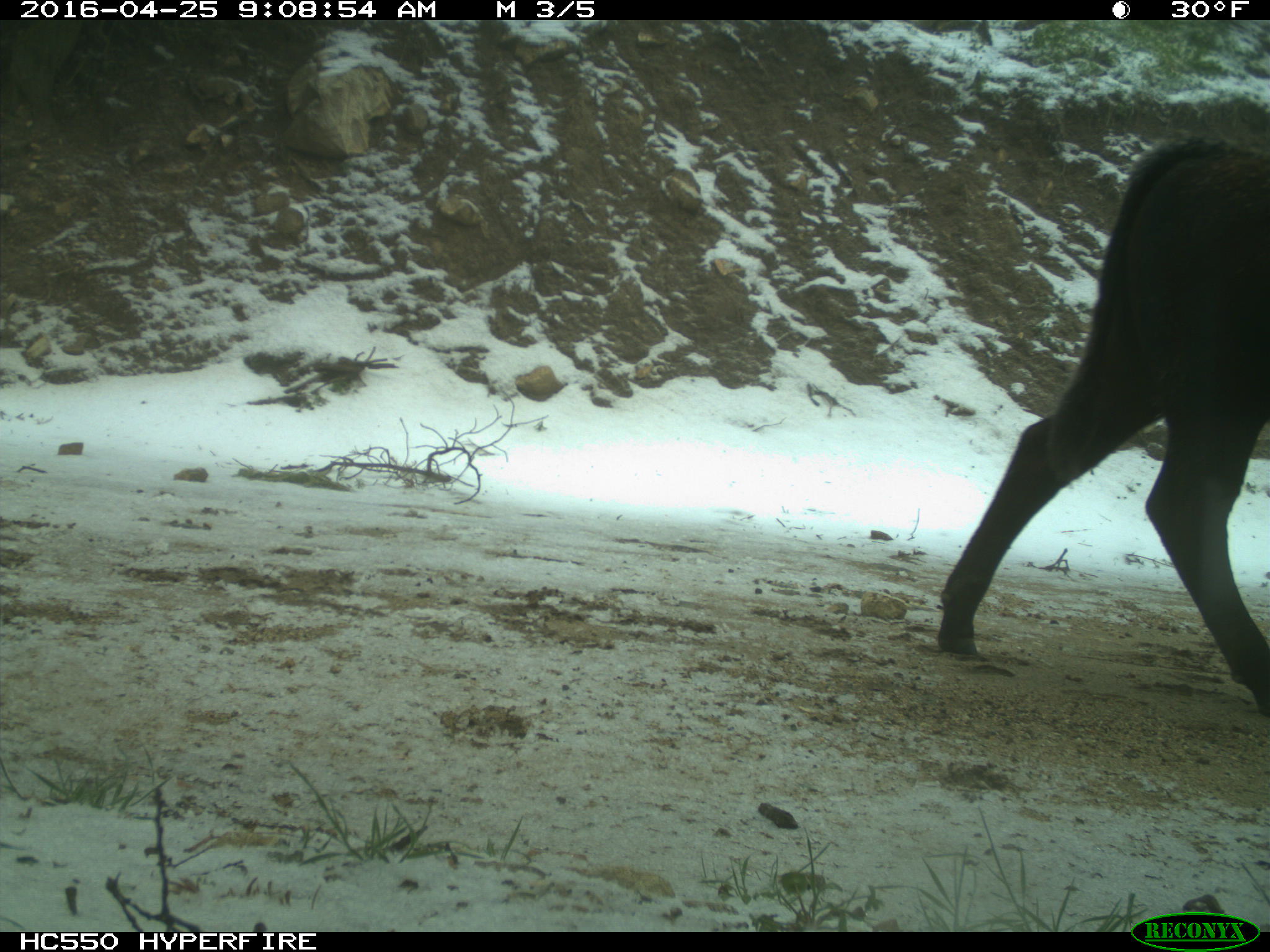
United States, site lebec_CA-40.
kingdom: Animalia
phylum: Chordata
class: Mammalia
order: Artiodactyla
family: Bovidae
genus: Bos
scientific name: Bos taurus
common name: domestic cow